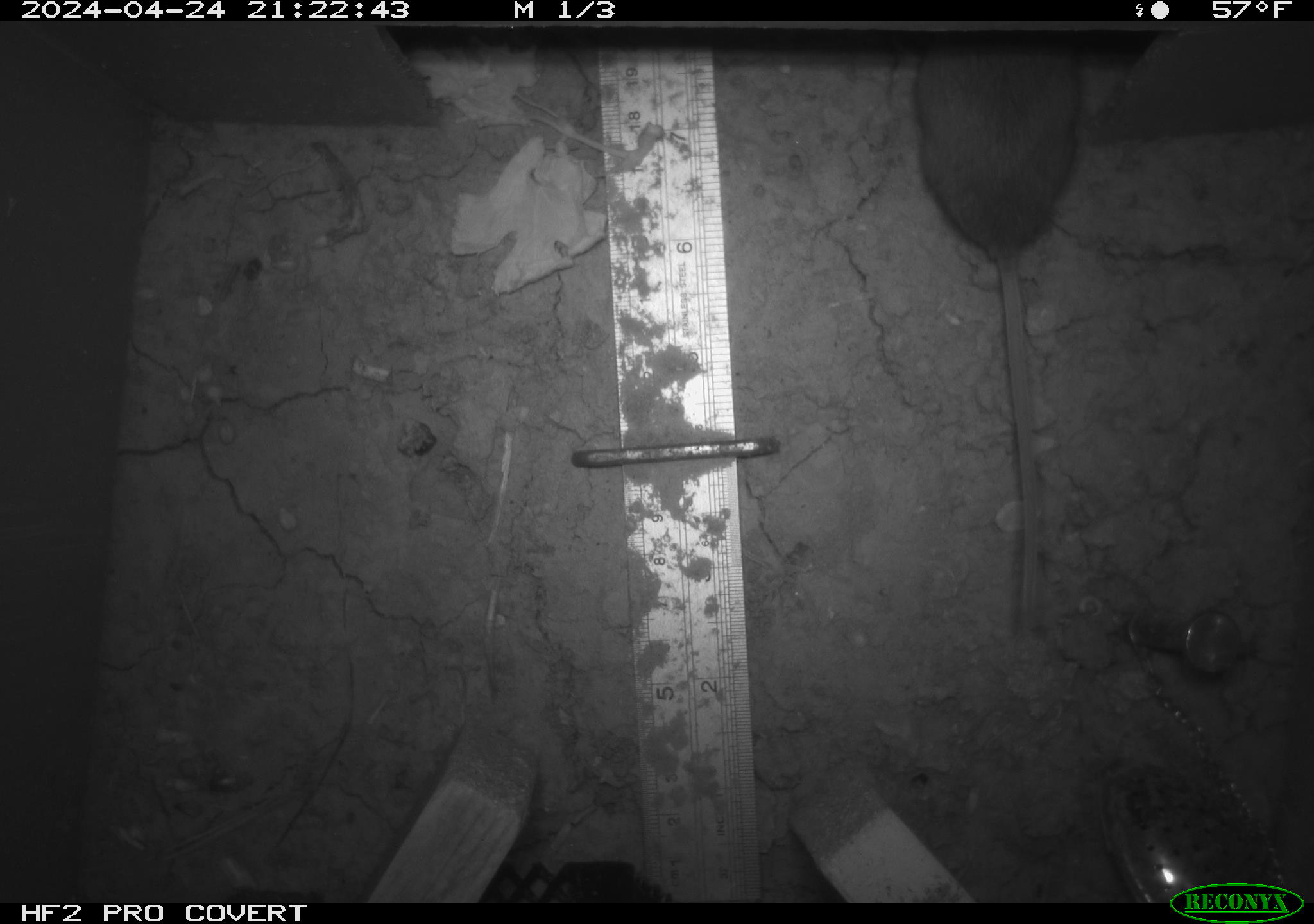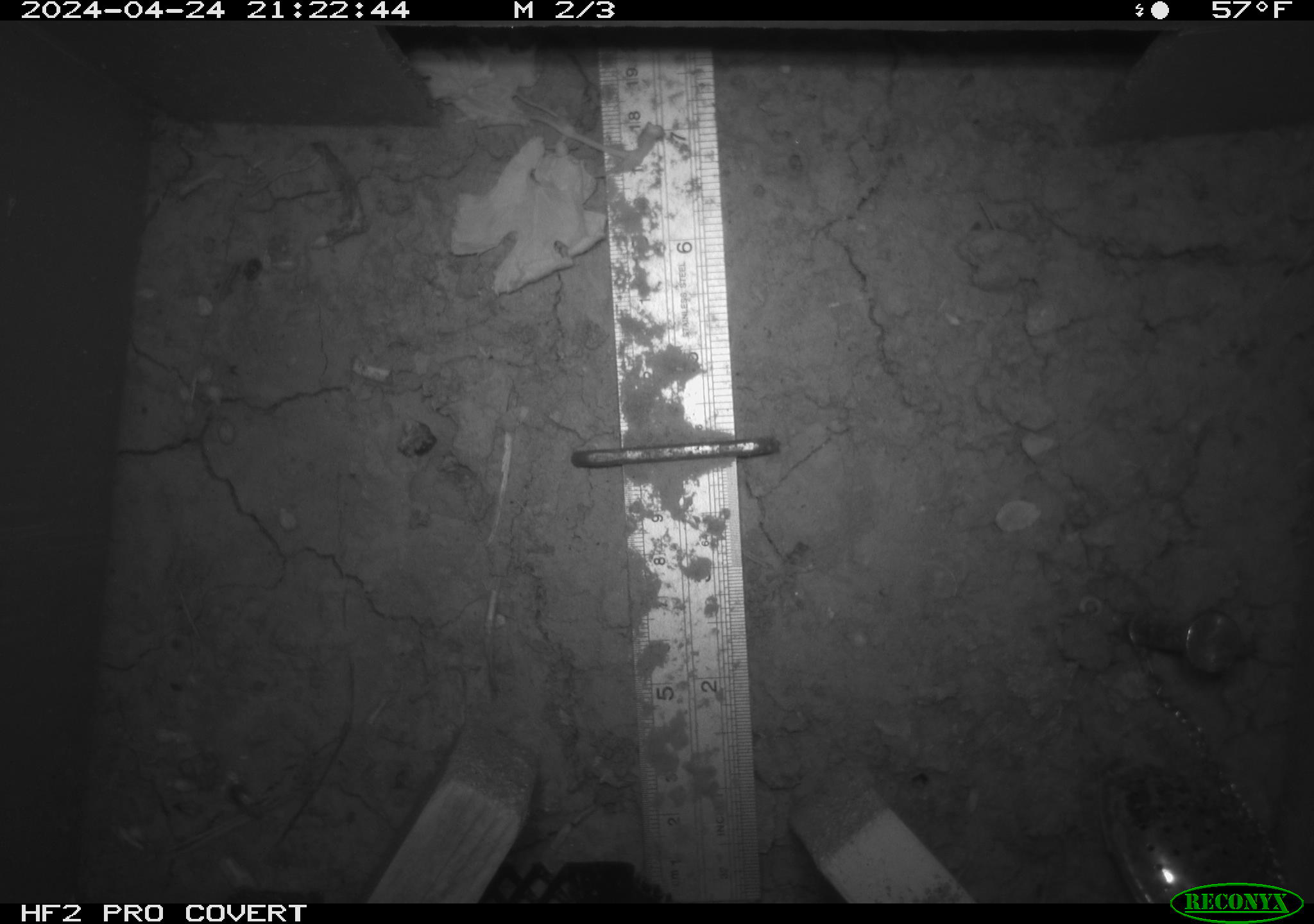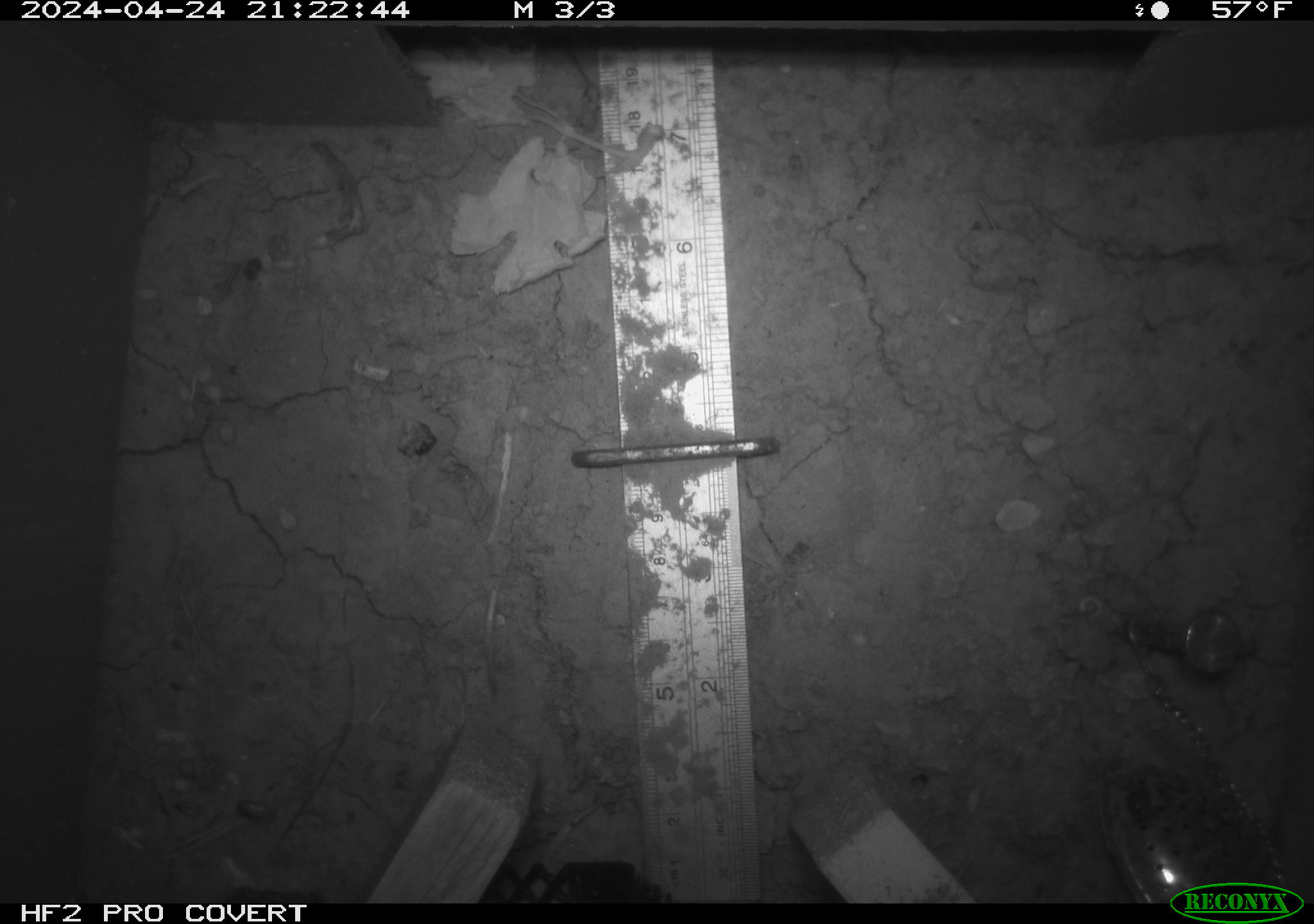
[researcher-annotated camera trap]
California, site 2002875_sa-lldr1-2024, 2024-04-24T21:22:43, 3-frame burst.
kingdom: Animalia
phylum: Chordata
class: Mammalia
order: Rodentia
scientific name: Rodentia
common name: rodent